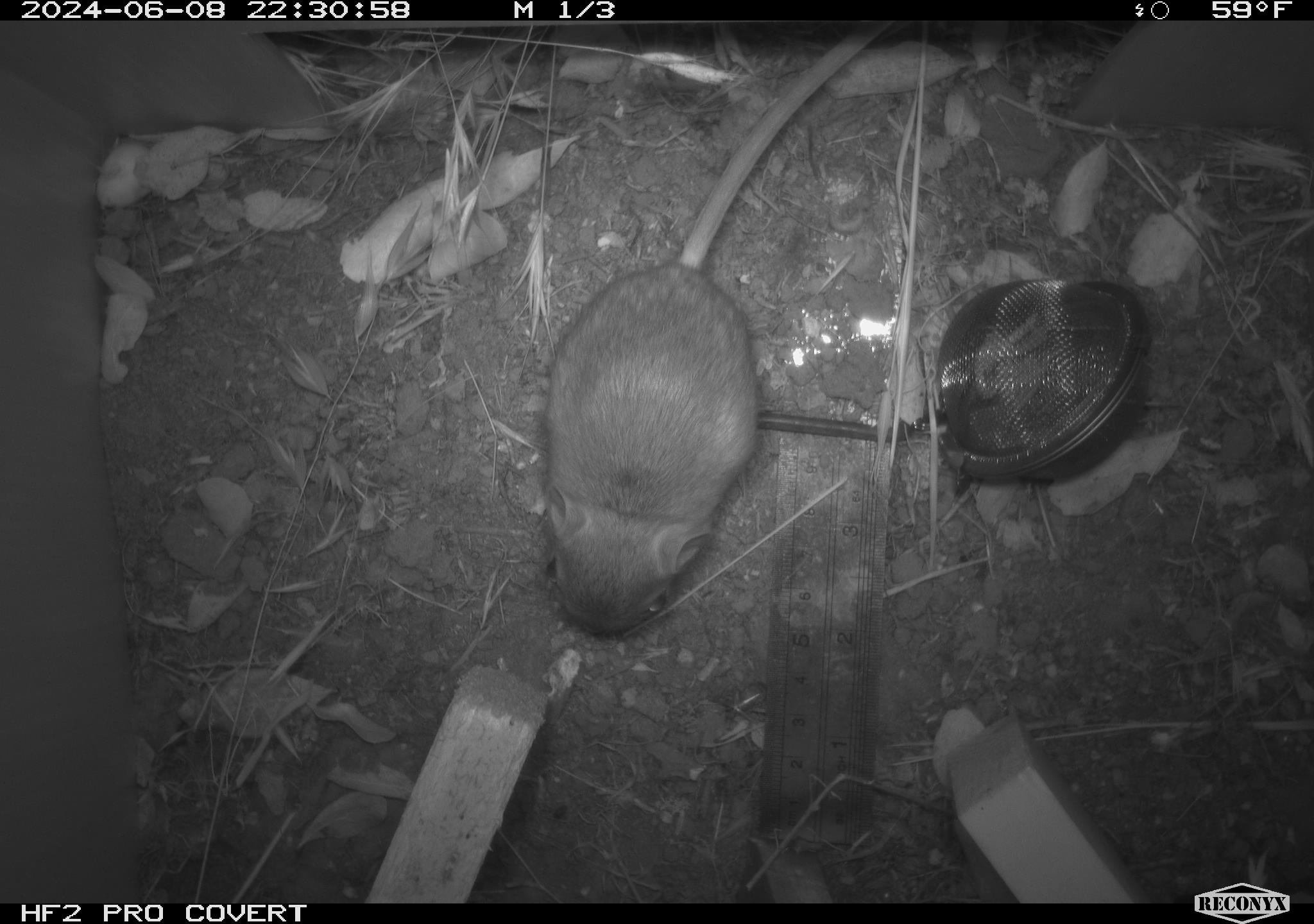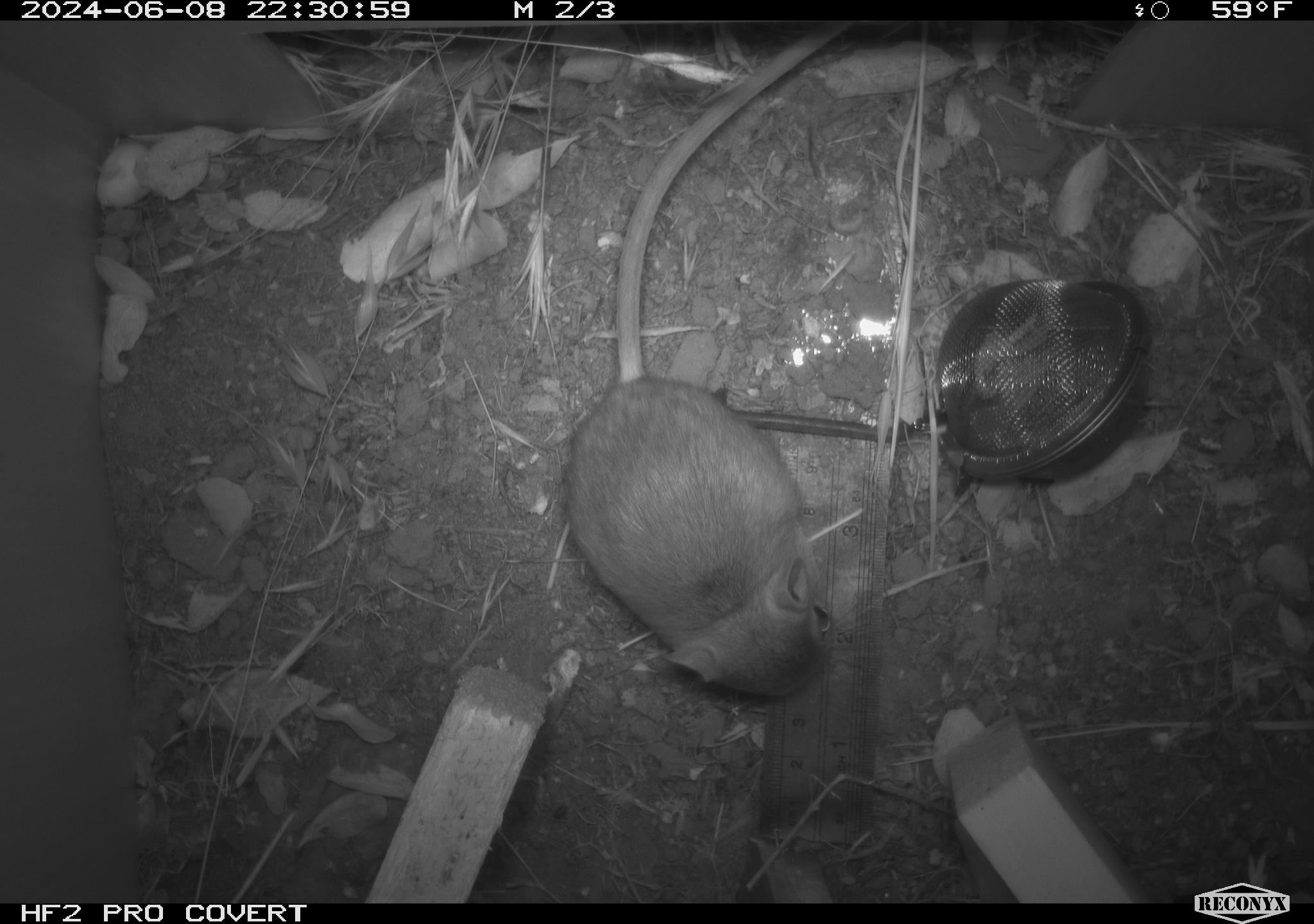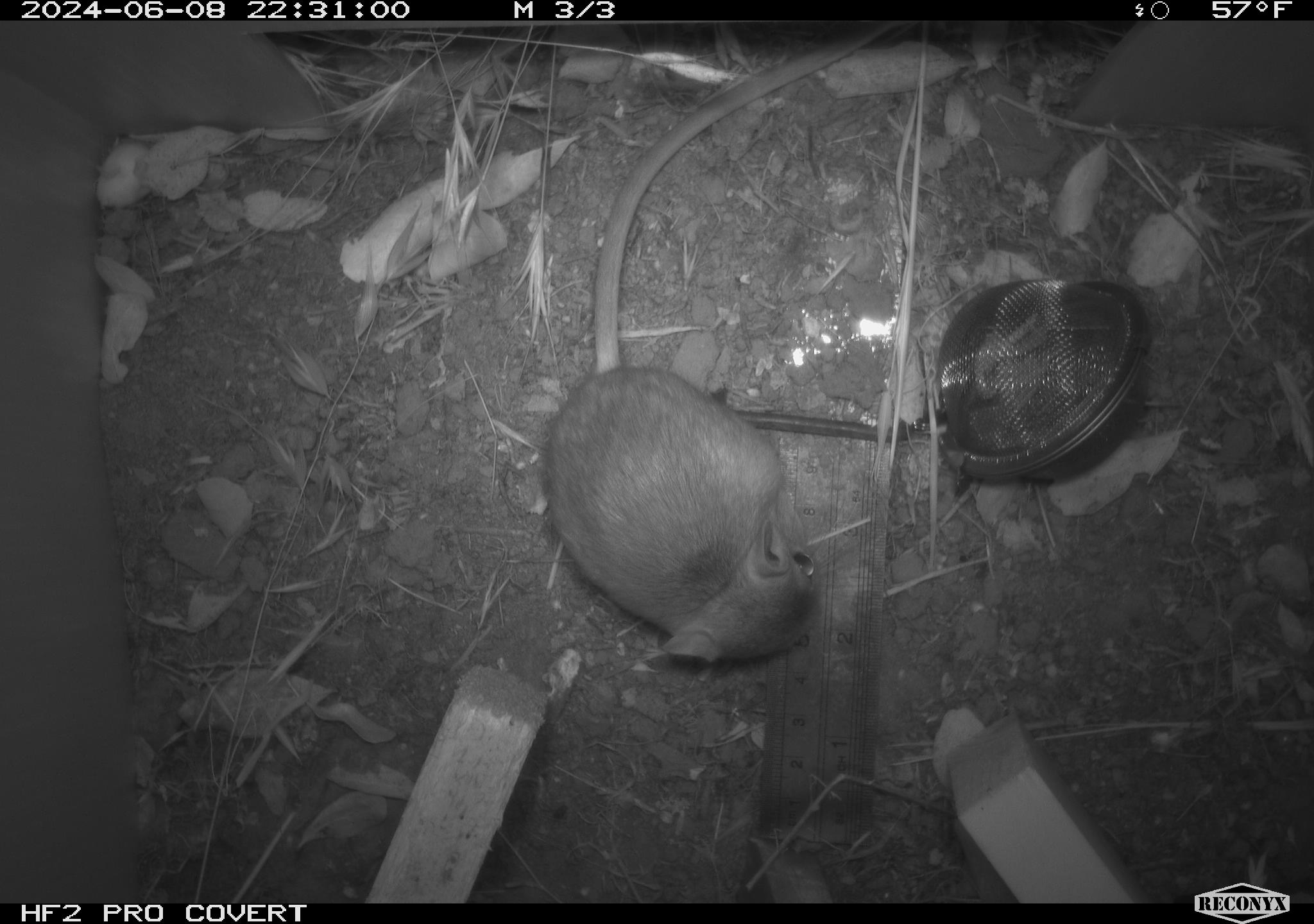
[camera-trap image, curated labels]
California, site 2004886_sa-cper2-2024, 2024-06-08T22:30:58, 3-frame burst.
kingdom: Animalia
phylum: Chordata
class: Mammalia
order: Rodentia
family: Heteromyidae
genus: Dipodomys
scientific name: Dipodomys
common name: kangaroo rats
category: dipodomys species